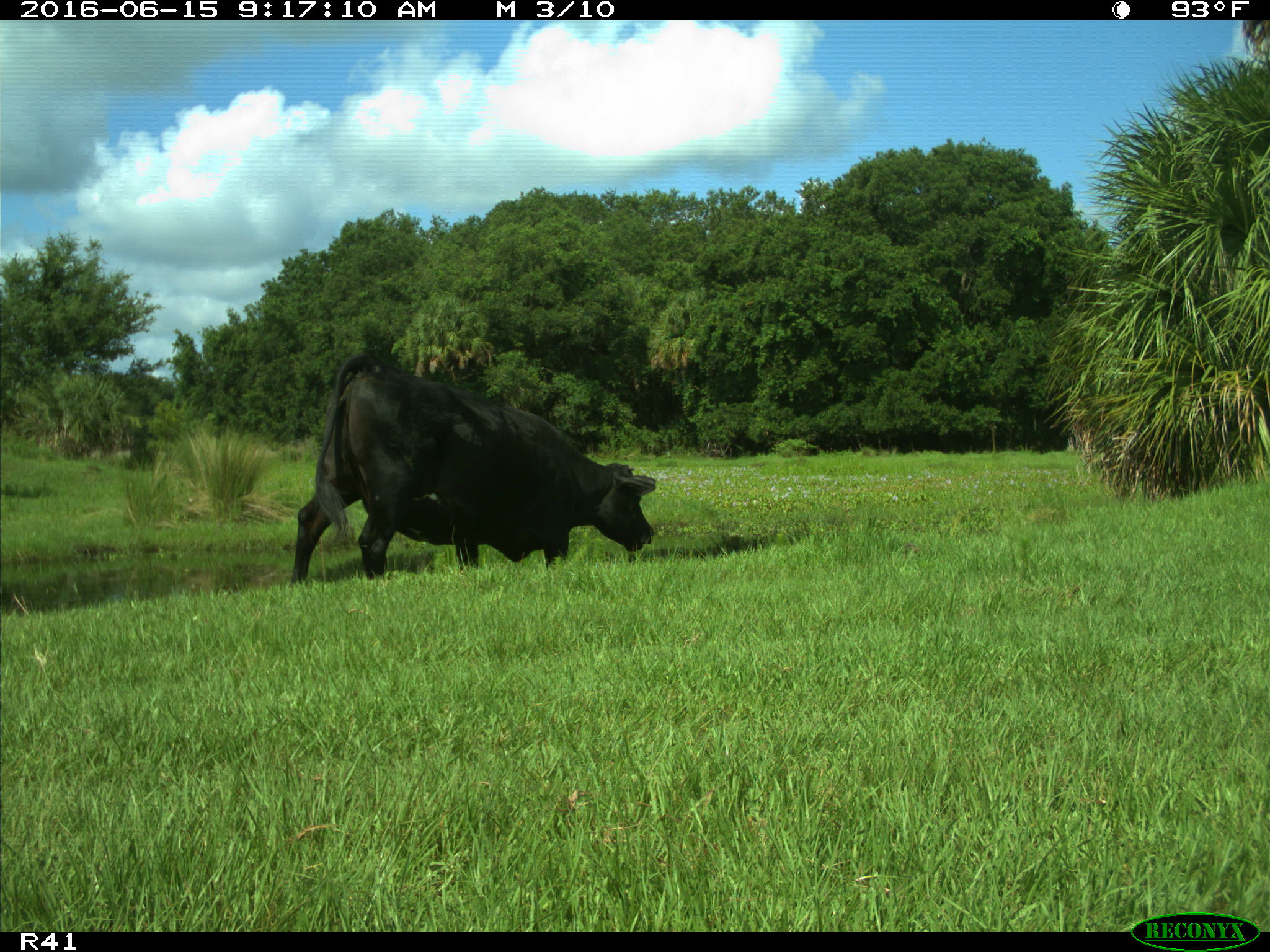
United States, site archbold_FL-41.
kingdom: Animalia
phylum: Chordata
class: Mammalia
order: Artiodactyla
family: Bovidae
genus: Bos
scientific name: Bos taurus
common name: domestic cow